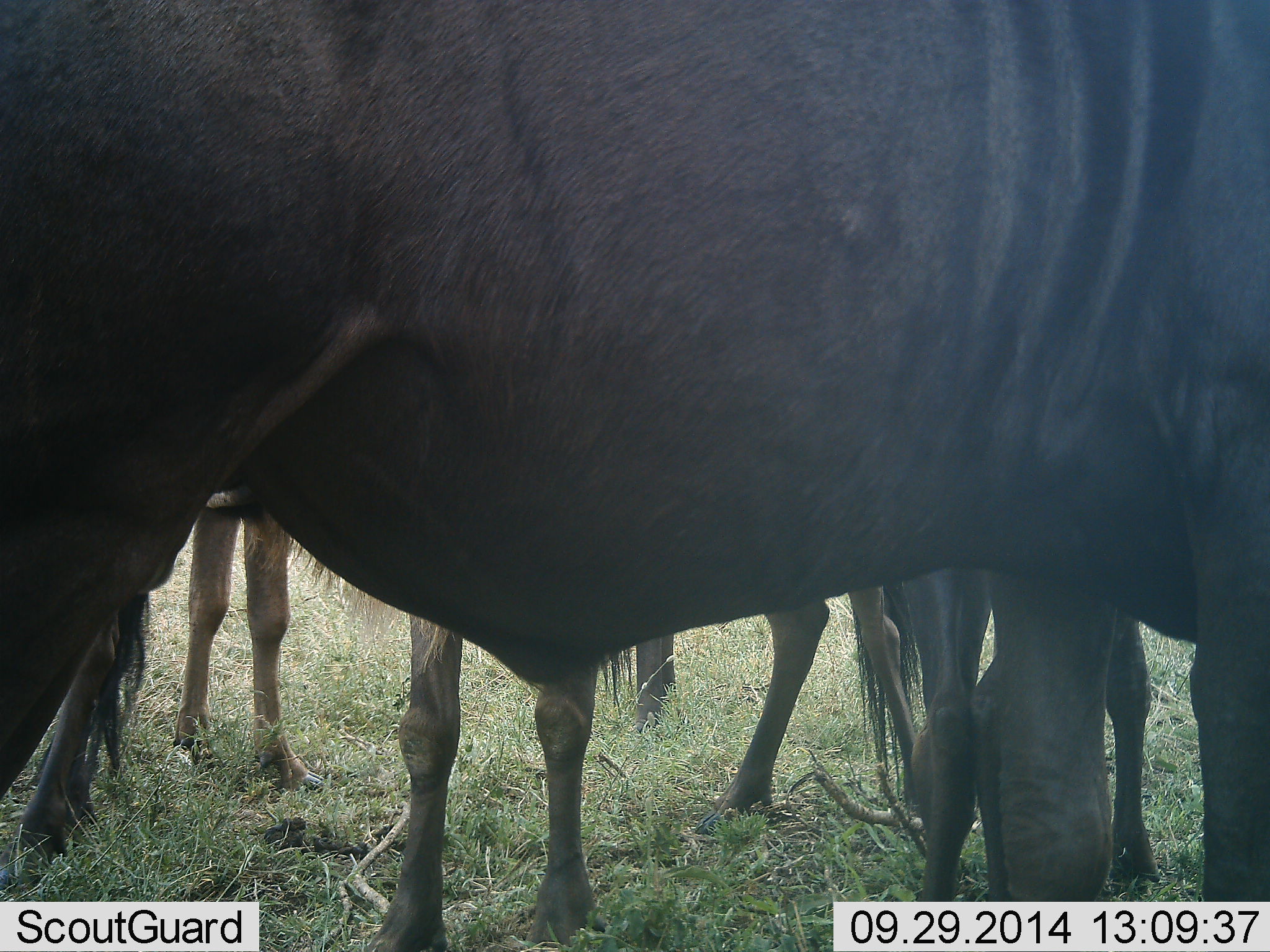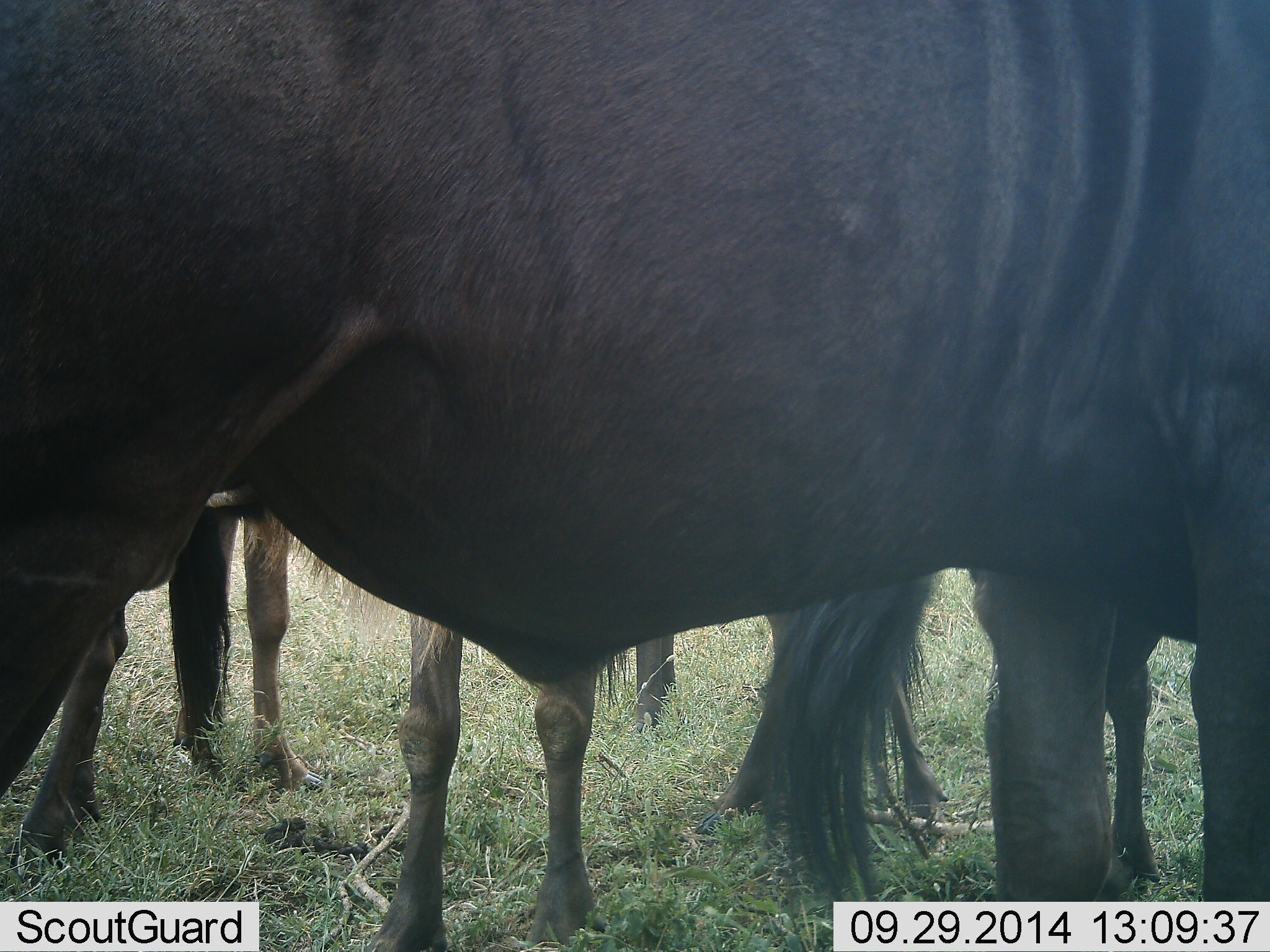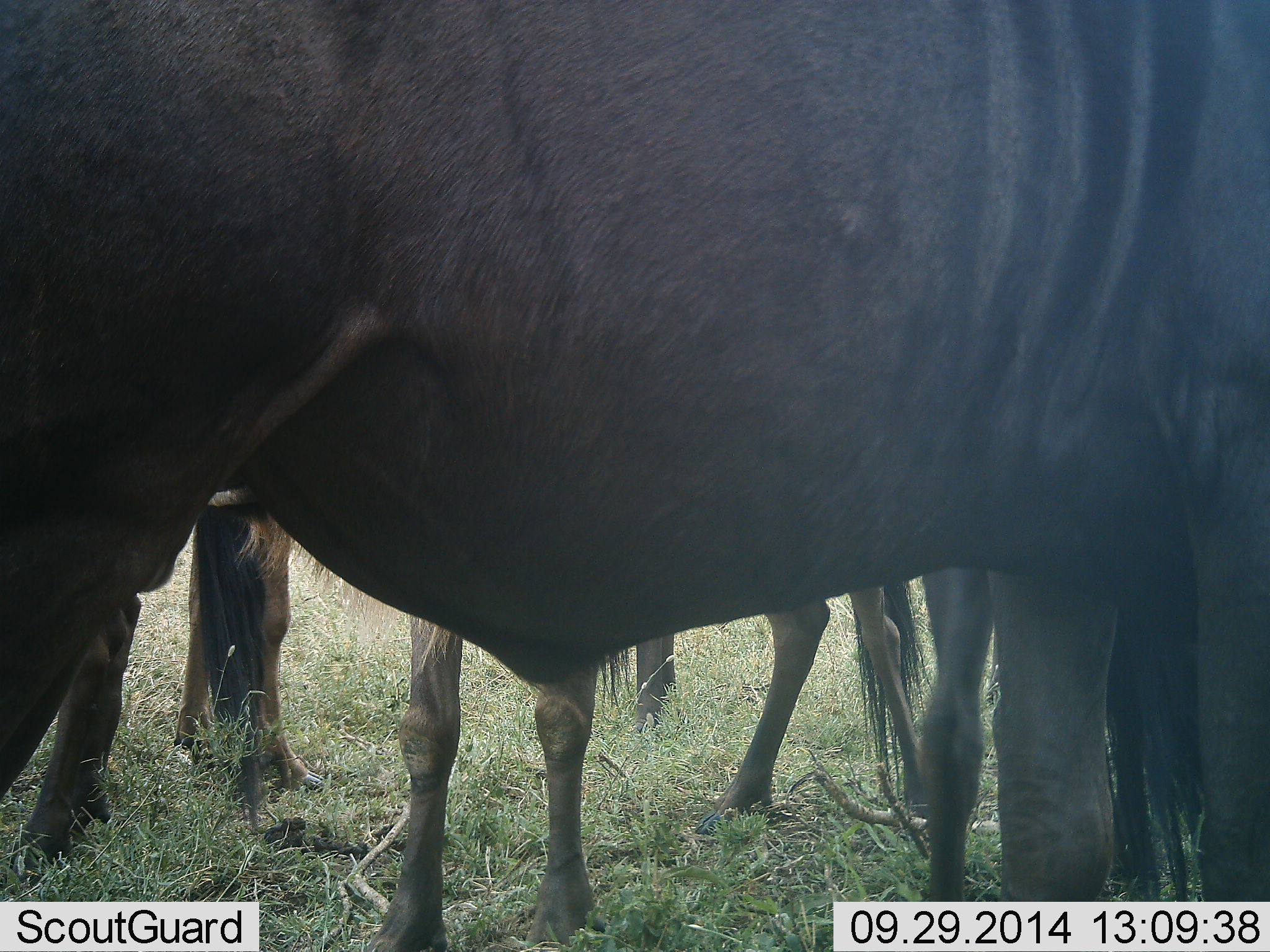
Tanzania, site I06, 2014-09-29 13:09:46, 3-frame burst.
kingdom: Animalia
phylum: Chordata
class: Mammalia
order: Artiodactyla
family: Bovidae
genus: Connochaetes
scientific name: Connochaetes taurinus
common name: blue wildebeest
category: wildebeest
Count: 4.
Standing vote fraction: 90%.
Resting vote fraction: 10%.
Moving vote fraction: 30%.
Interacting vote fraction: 0%.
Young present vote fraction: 0%.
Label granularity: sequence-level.